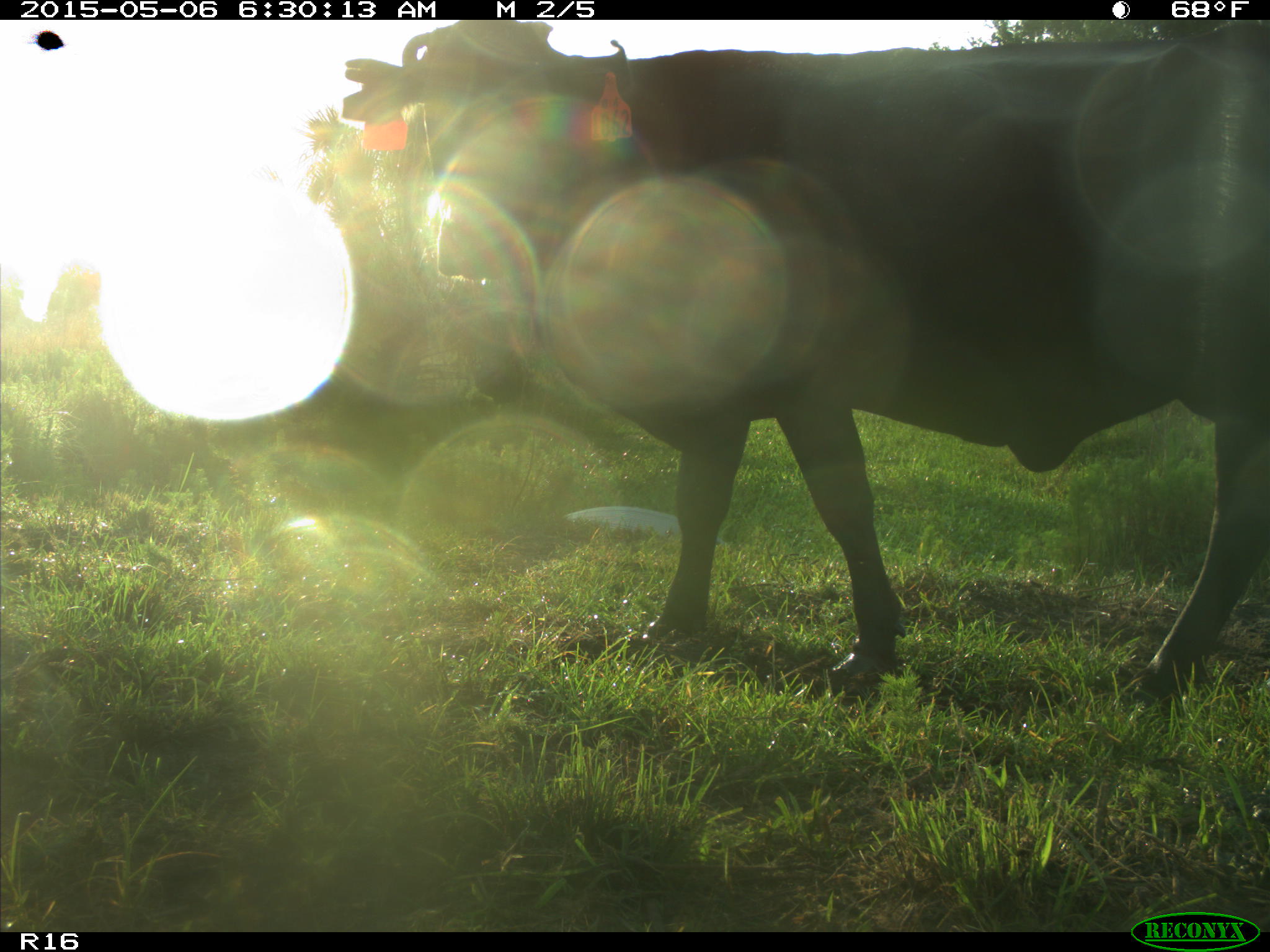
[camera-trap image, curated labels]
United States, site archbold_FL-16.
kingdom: Animalia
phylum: Chordata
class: Mammalia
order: Artiodactyla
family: Bovidae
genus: Bos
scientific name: Bos taurus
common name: domestic cow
Bos taurus (domestic cow).